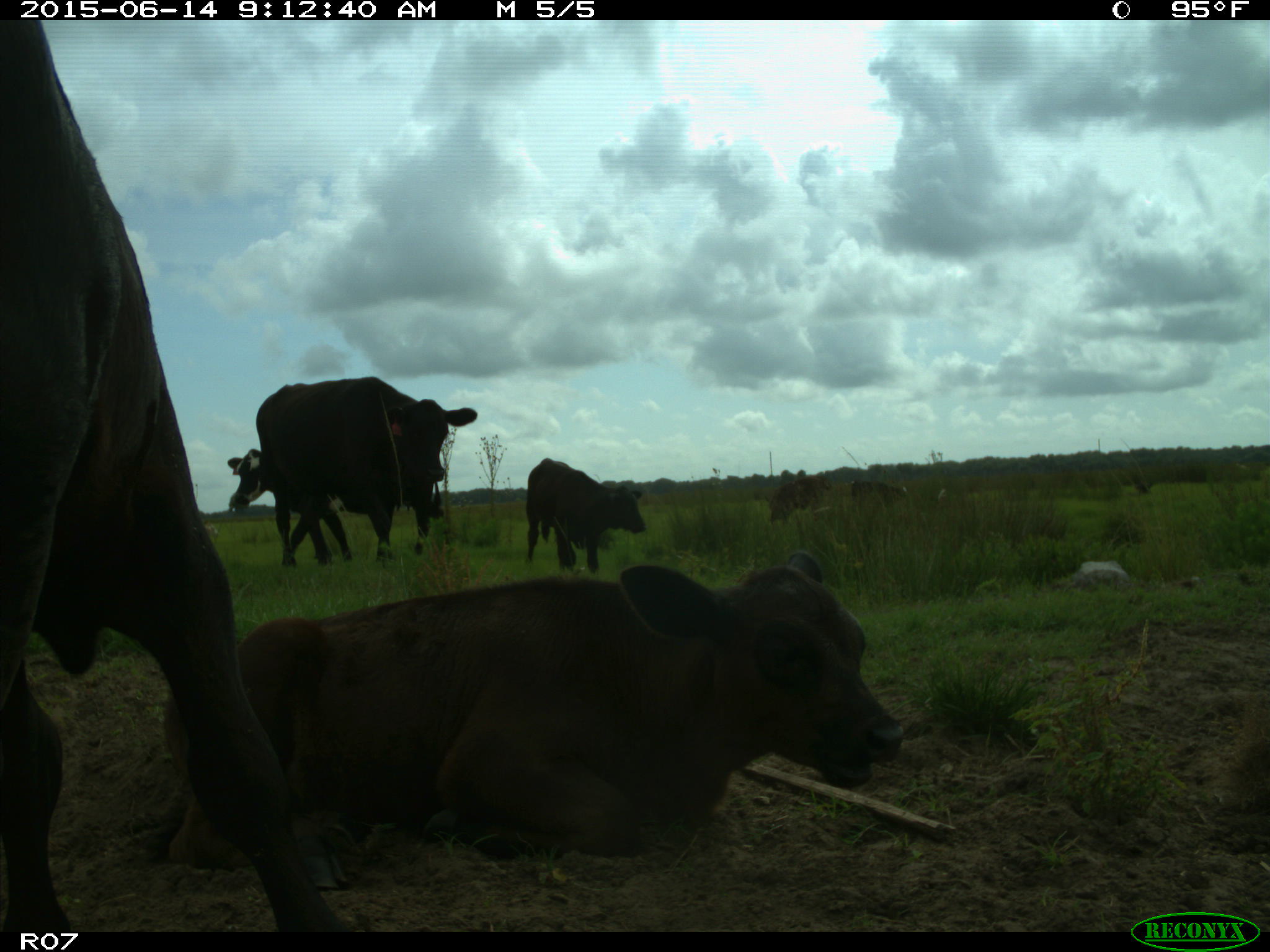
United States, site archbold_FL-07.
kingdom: Animalia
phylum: Chordata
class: Mammalia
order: Artiodactyla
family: Bovidae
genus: Bos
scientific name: Bos taurus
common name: domestic cow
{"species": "Bos taurus (domestic cow)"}